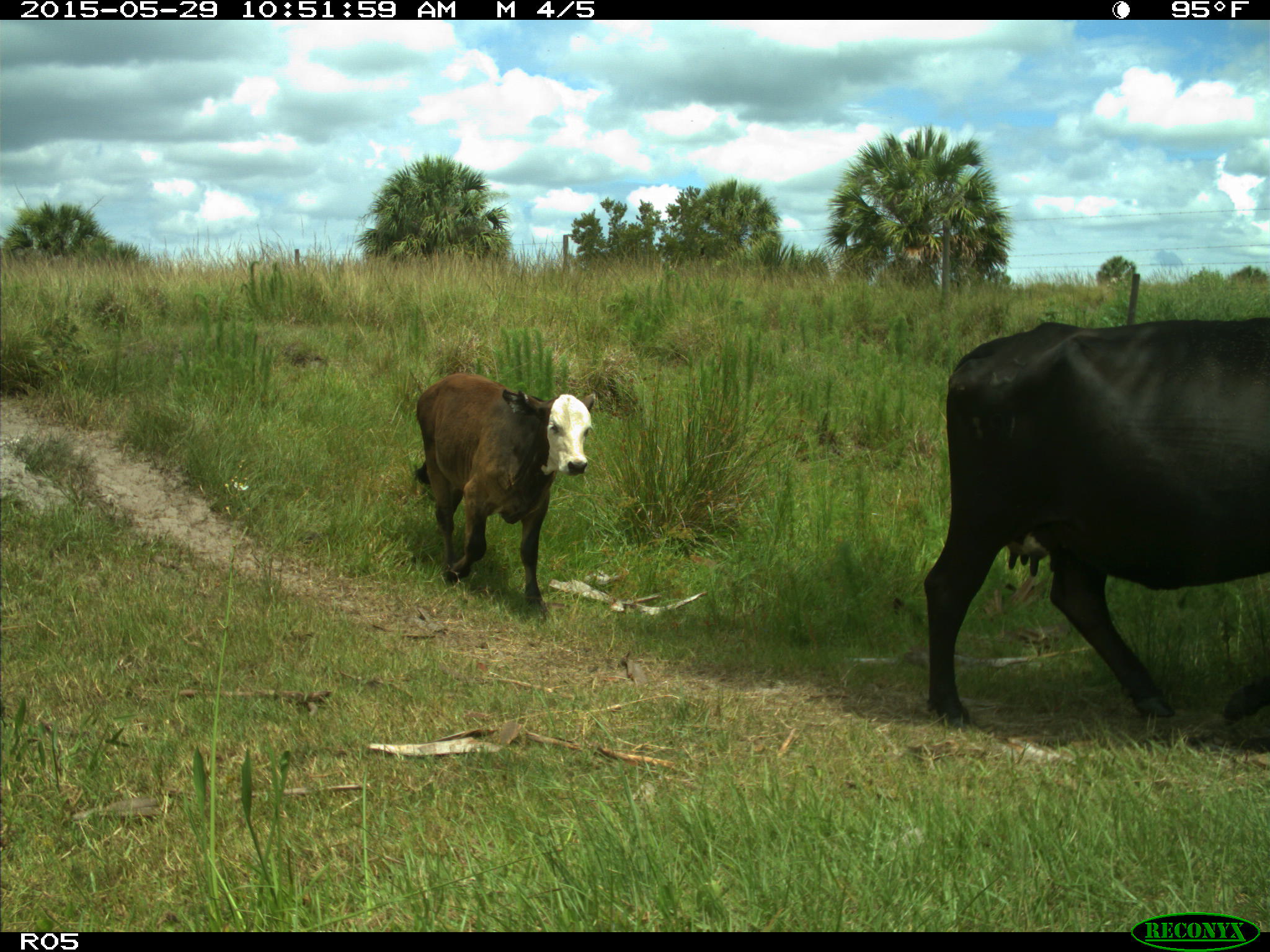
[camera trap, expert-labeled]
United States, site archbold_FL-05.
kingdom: Animalia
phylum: Chordata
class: Mammalia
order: Artiodactyla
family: Bovidae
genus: Bos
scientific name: Bos taurus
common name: domestic cow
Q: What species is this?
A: Bos taurus (domestic cow).